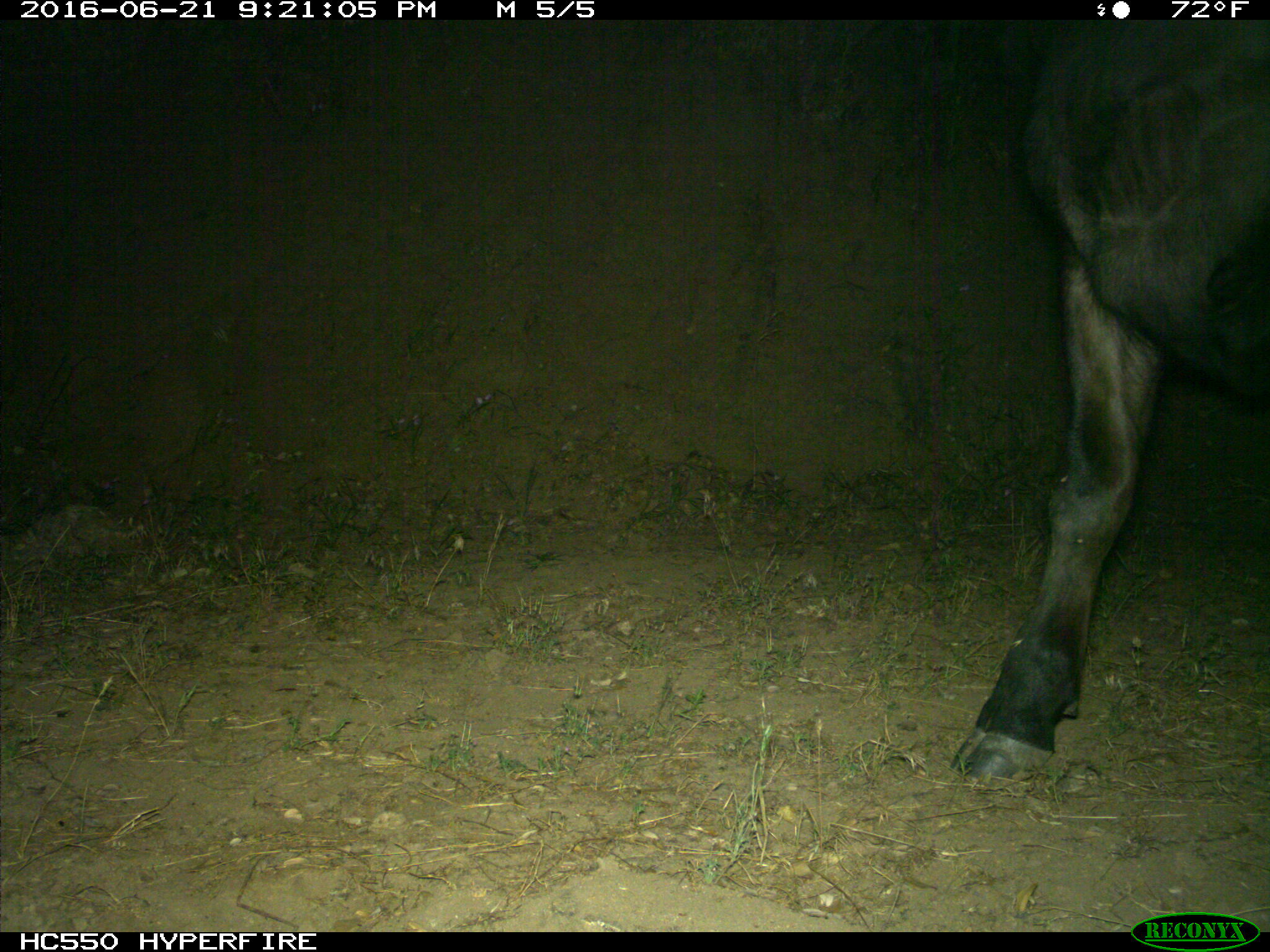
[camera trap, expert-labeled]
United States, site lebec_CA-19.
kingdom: Animalia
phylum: Chordata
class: Mammalia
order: Artiodactyla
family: Bovidae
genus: Bos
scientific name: Bos taurus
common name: domestic cow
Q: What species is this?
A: Bos taurus (domestic cow).